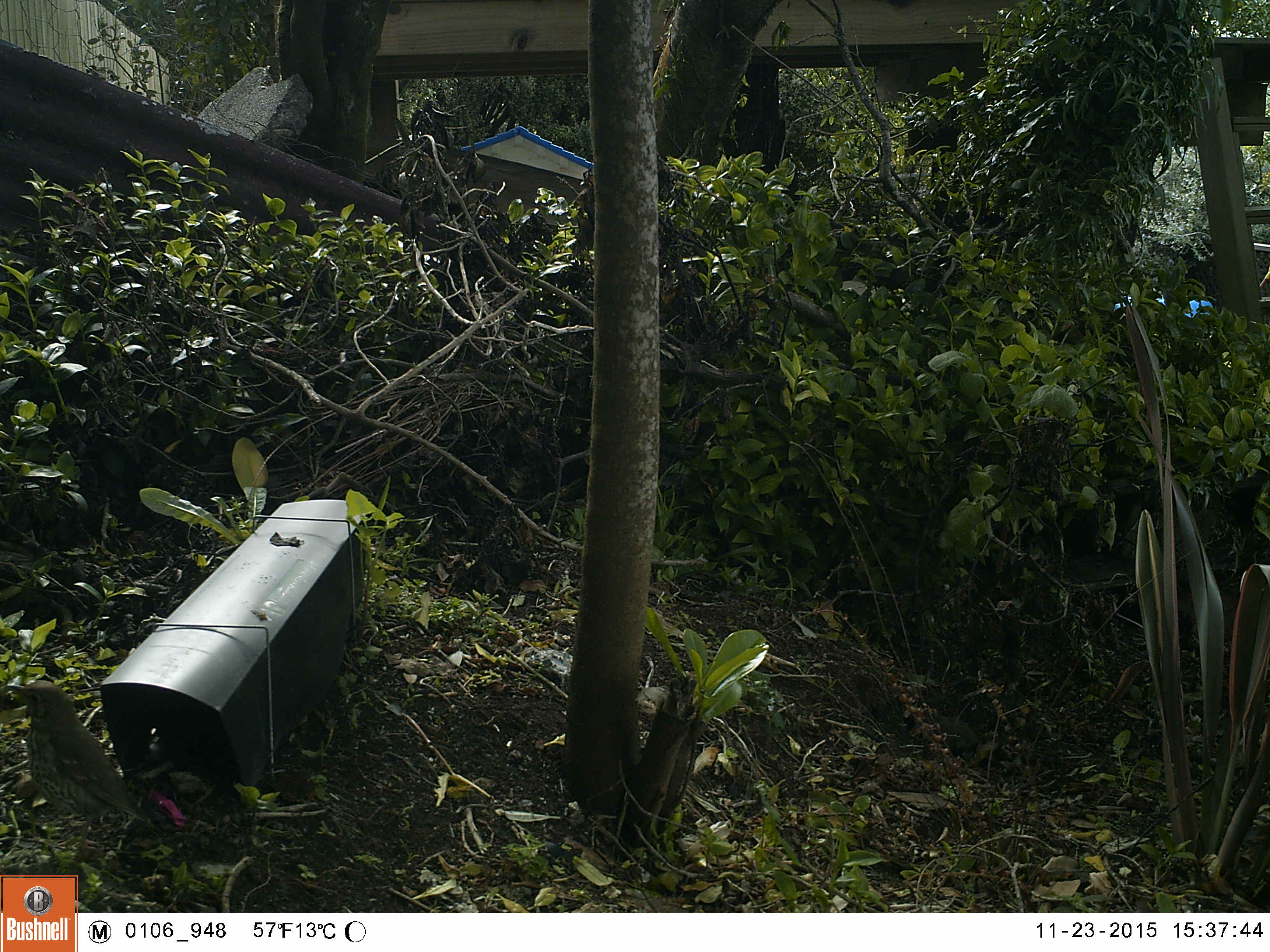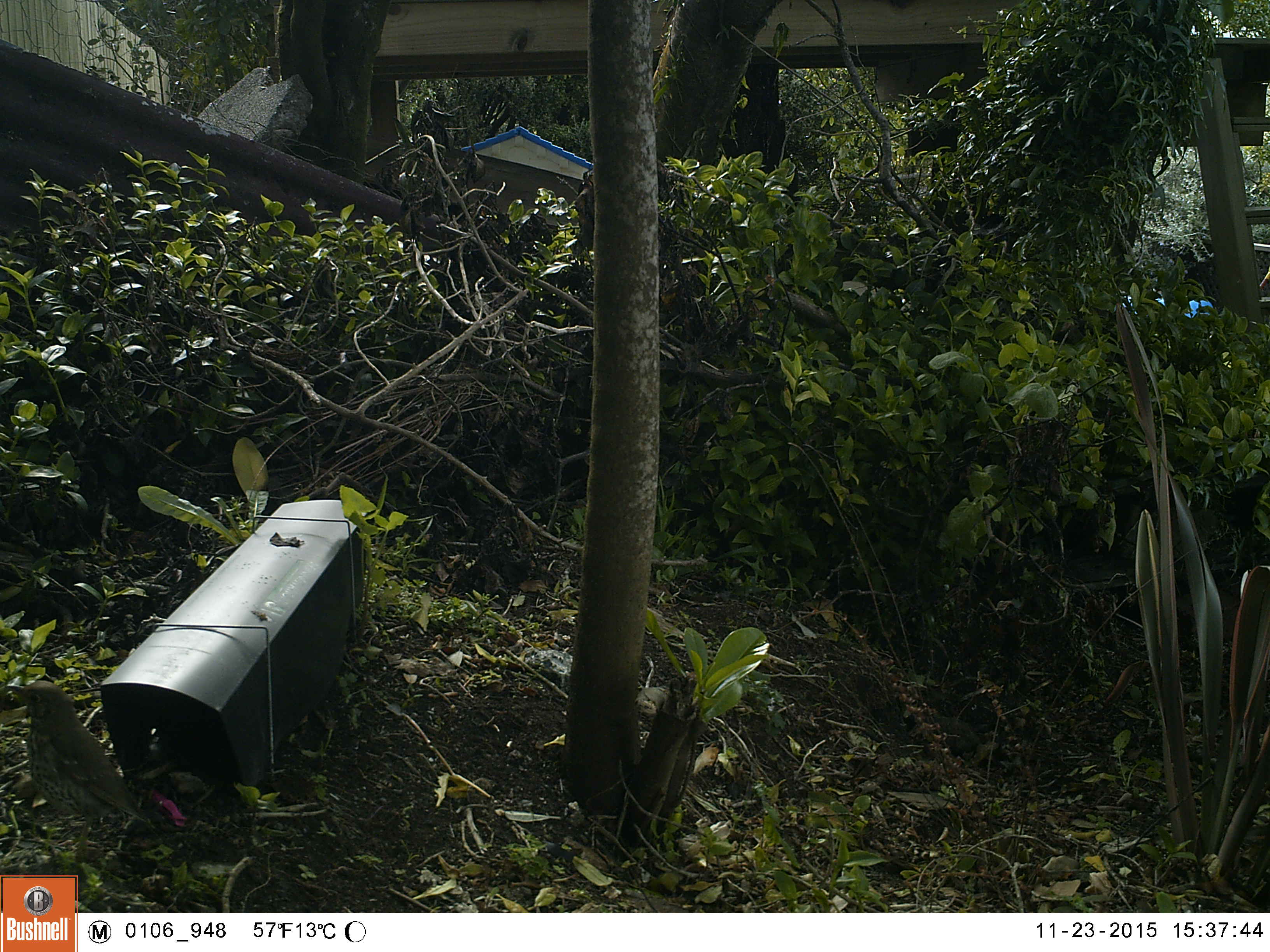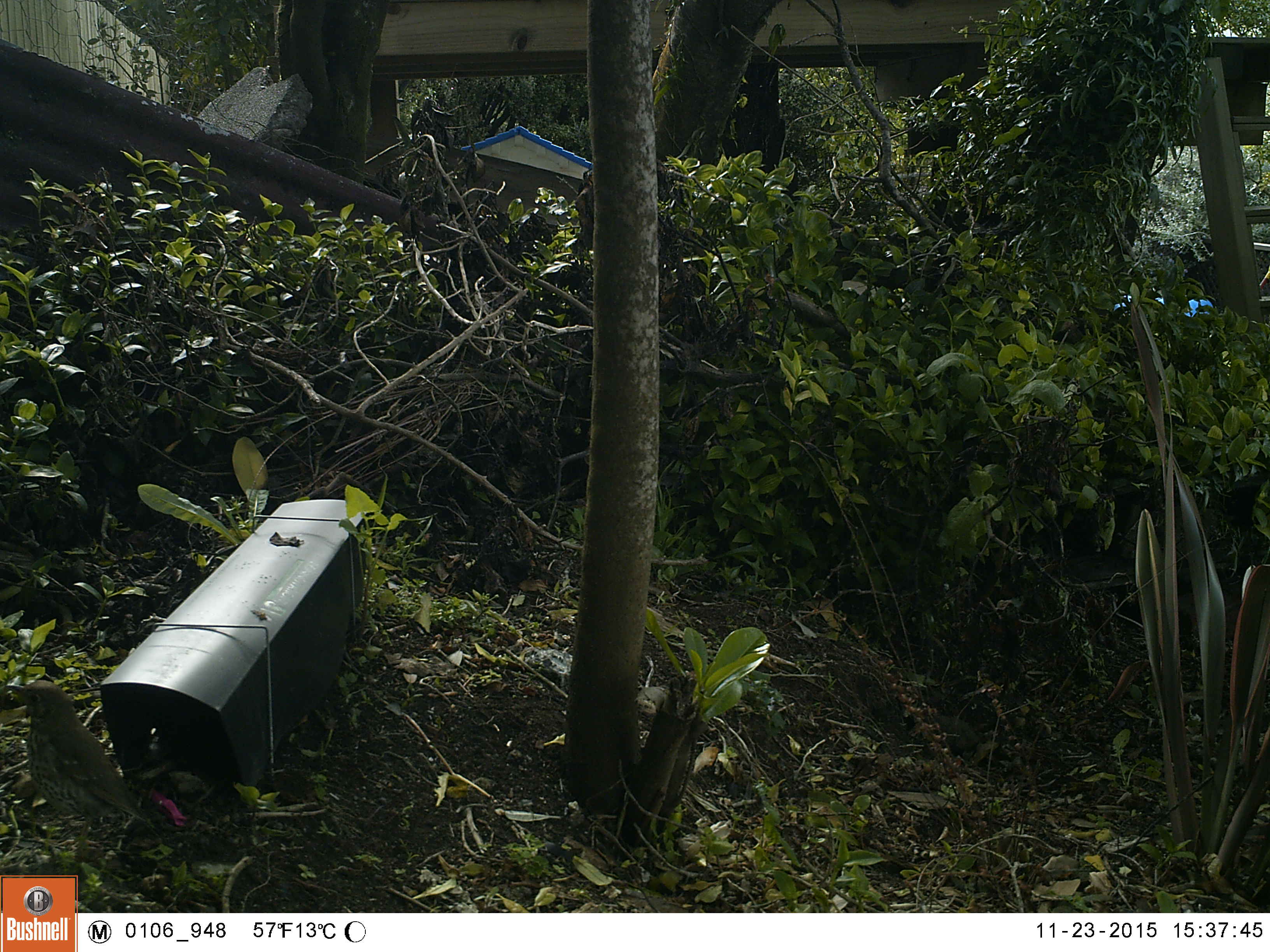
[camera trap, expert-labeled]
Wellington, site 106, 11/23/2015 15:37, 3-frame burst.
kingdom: Animalia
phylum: Chordata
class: Aves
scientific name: Aves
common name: bird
Bird (Aves).